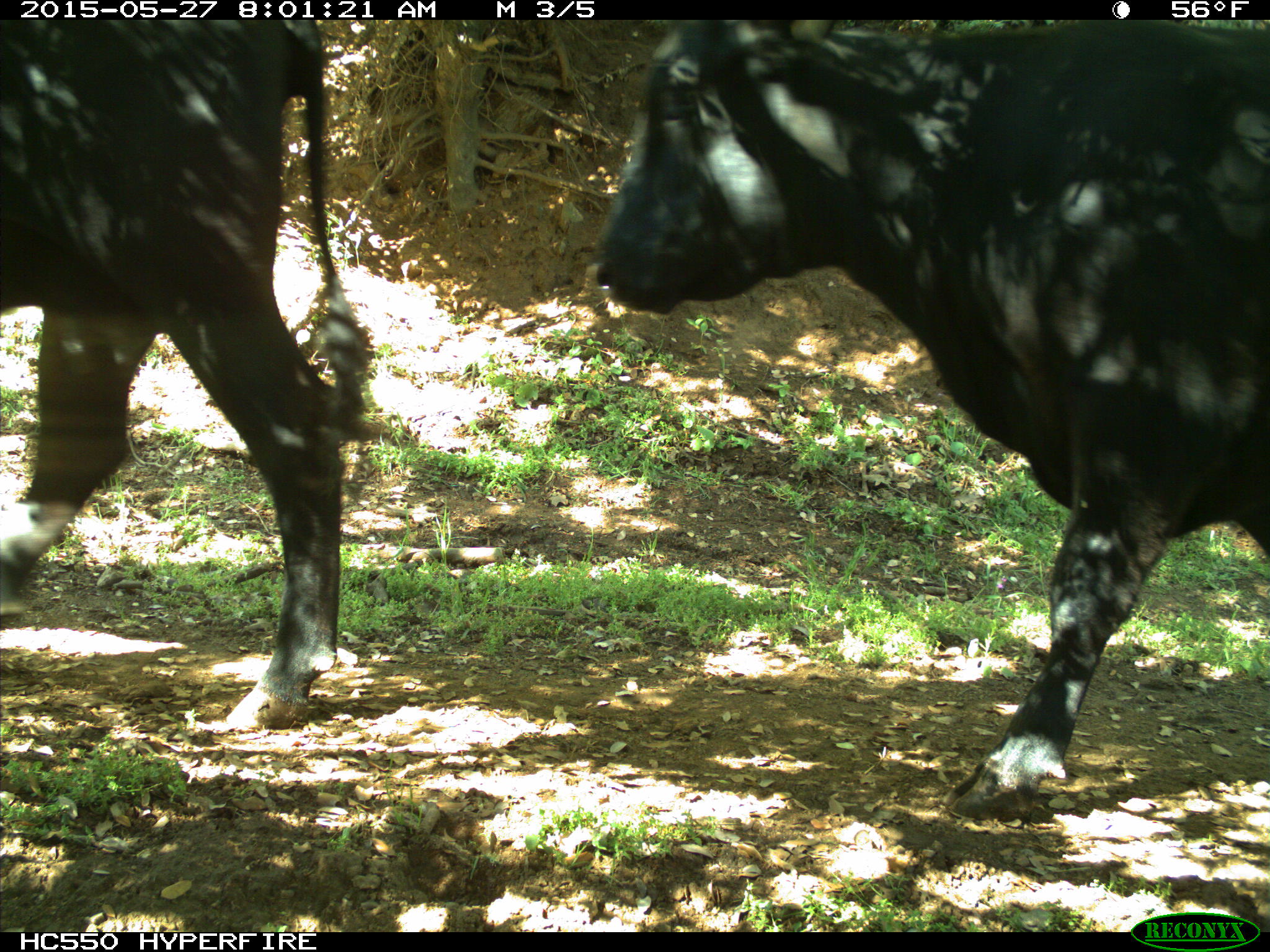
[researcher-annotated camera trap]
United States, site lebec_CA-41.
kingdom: Animalia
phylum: Chordata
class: Mammalia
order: Artiodactyla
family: Bovidae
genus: Bos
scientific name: Bos taurus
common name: domestic cow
Bos taurus (domestic cow).